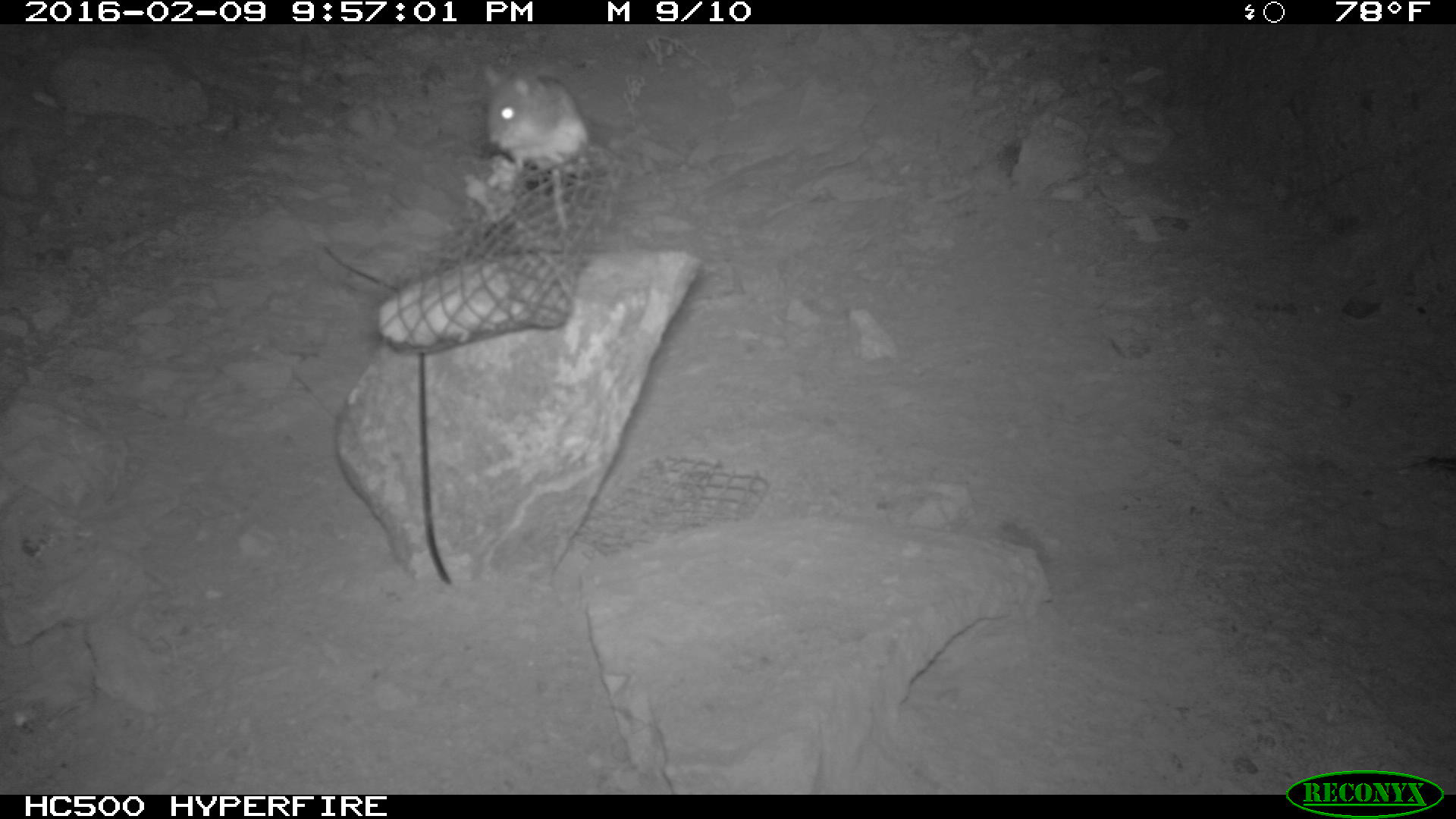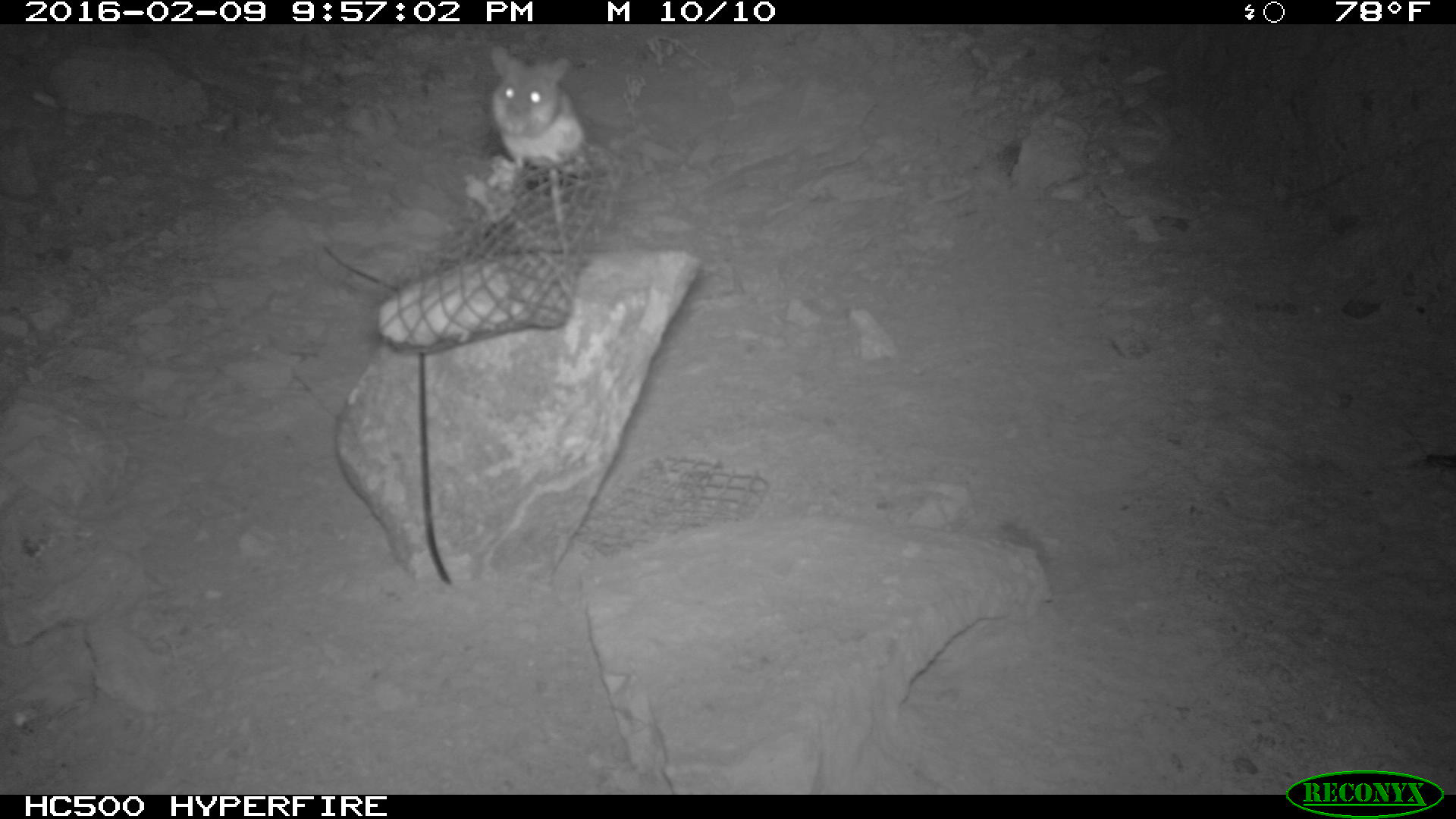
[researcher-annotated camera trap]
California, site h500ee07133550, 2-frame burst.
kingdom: Animalia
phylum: Chordata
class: Mammalia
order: Rodentia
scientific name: Rodentia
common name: rodent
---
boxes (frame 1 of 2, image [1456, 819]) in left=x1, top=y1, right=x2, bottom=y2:
rodent: left=483, top=65, right=589, bottom=233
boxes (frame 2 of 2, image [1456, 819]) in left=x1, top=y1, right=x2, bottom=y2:
rodent: left=489, top=42, right=584, bottom=255